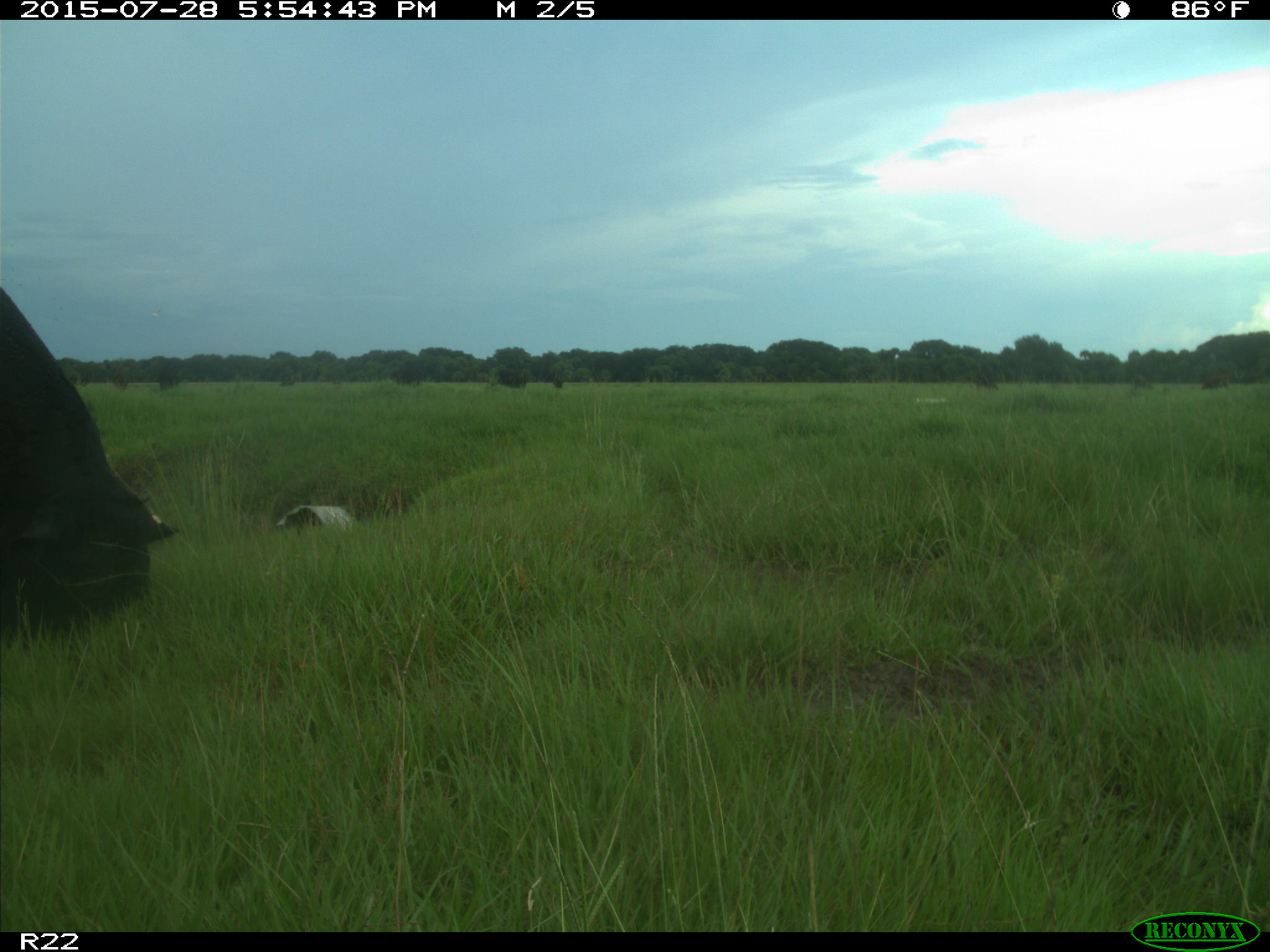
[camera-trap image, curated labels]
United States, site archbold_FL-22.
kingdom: Animalia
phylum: Chordata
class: Mammalia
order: Artiodactyla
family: Bovidae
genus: Bos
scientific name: Bos taurus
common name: domestic cow